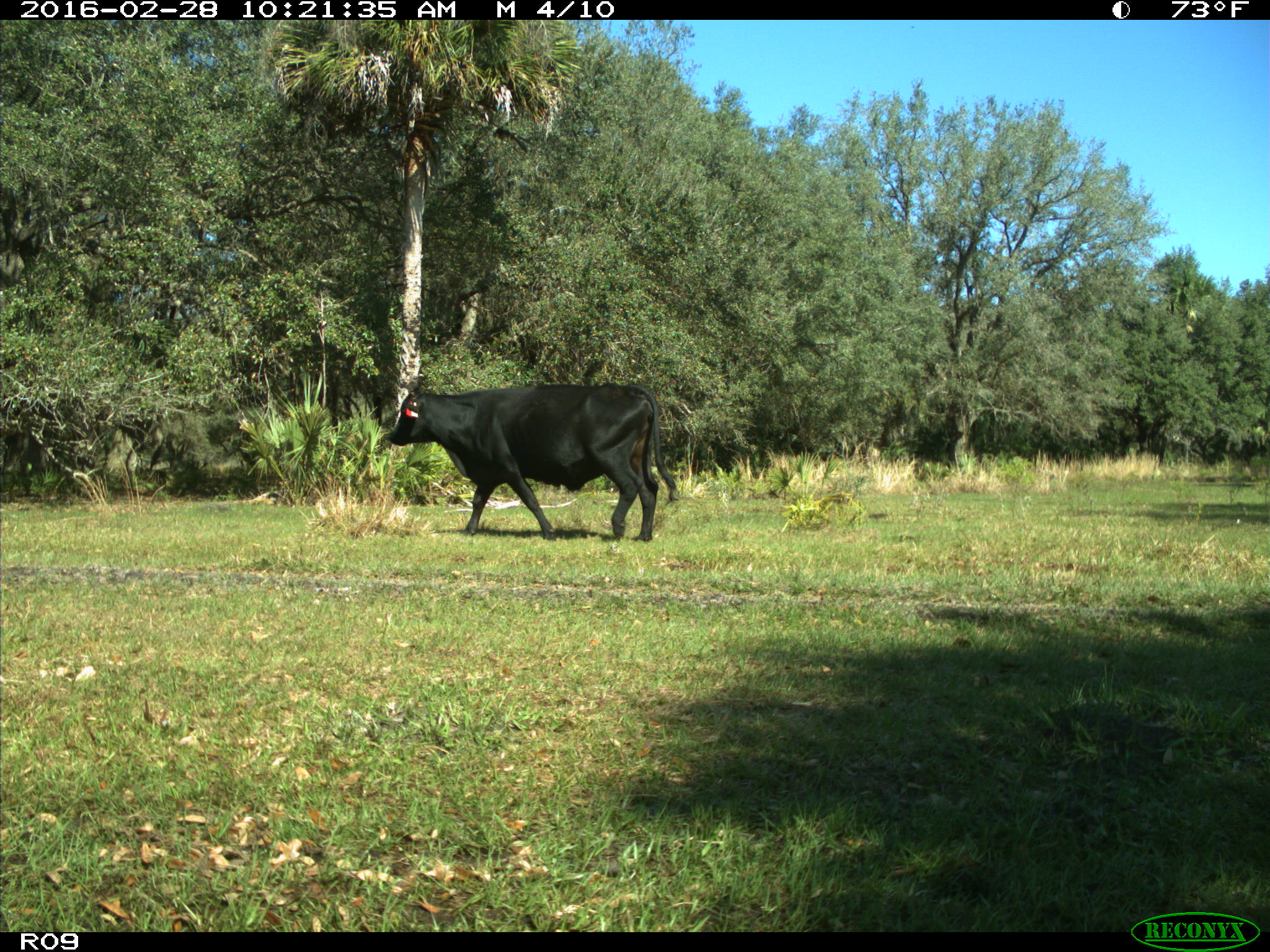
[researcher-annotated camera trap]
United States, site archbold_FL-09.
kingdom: Animalia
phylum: Chordata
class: Mammalia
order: Artiodactyla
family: Bovidae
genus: Bos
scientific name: Bos taurus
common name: domestic cow